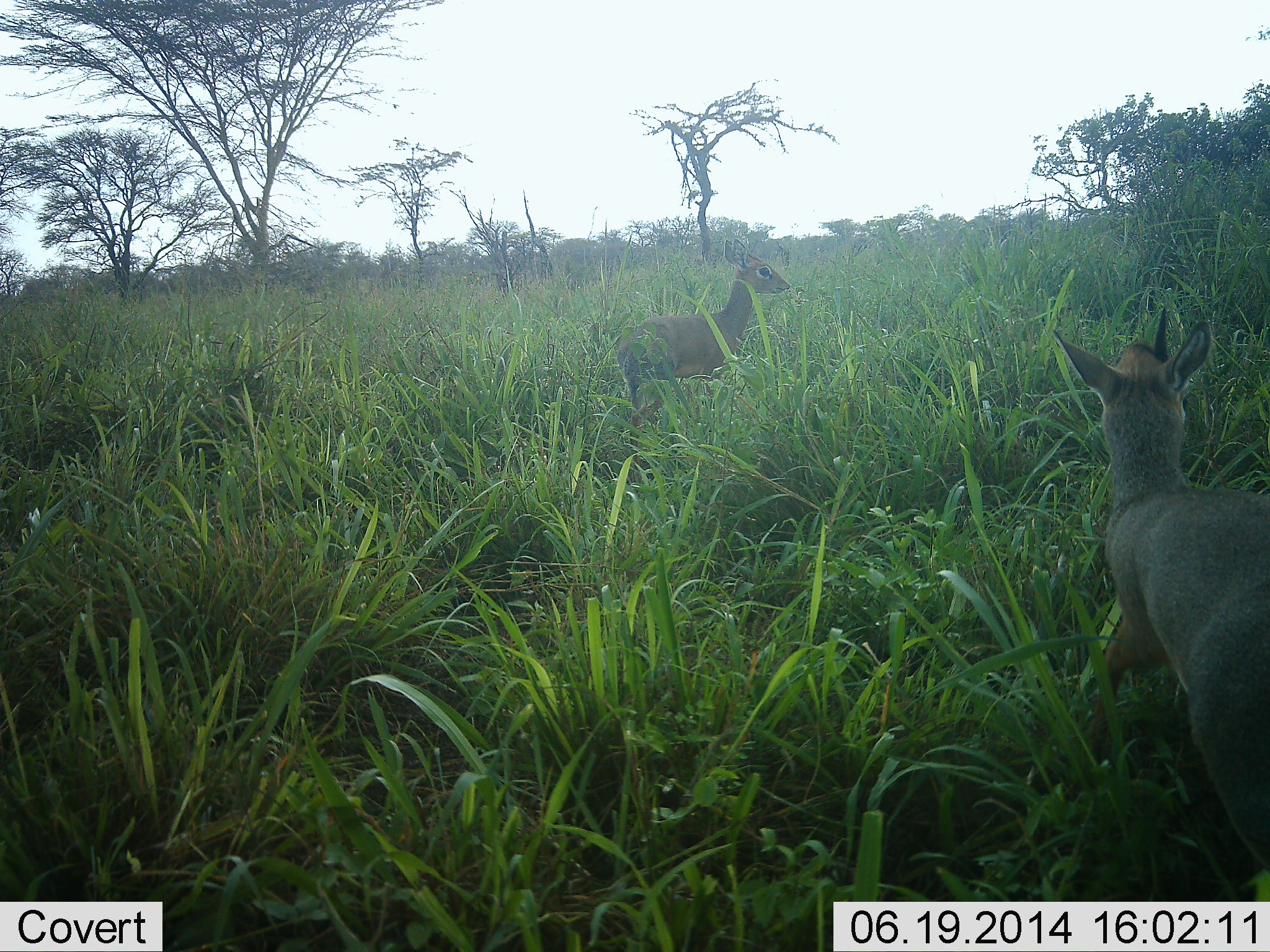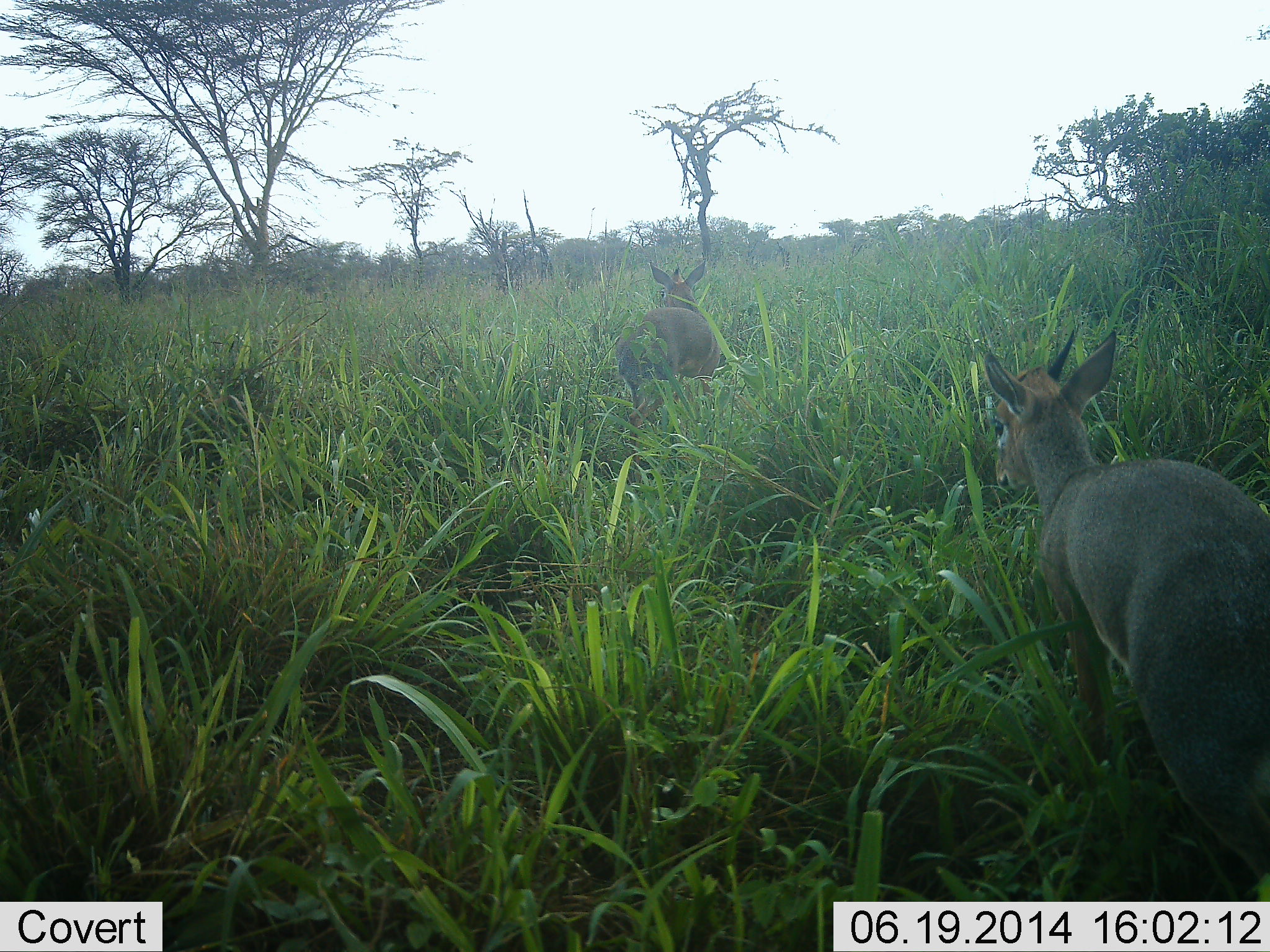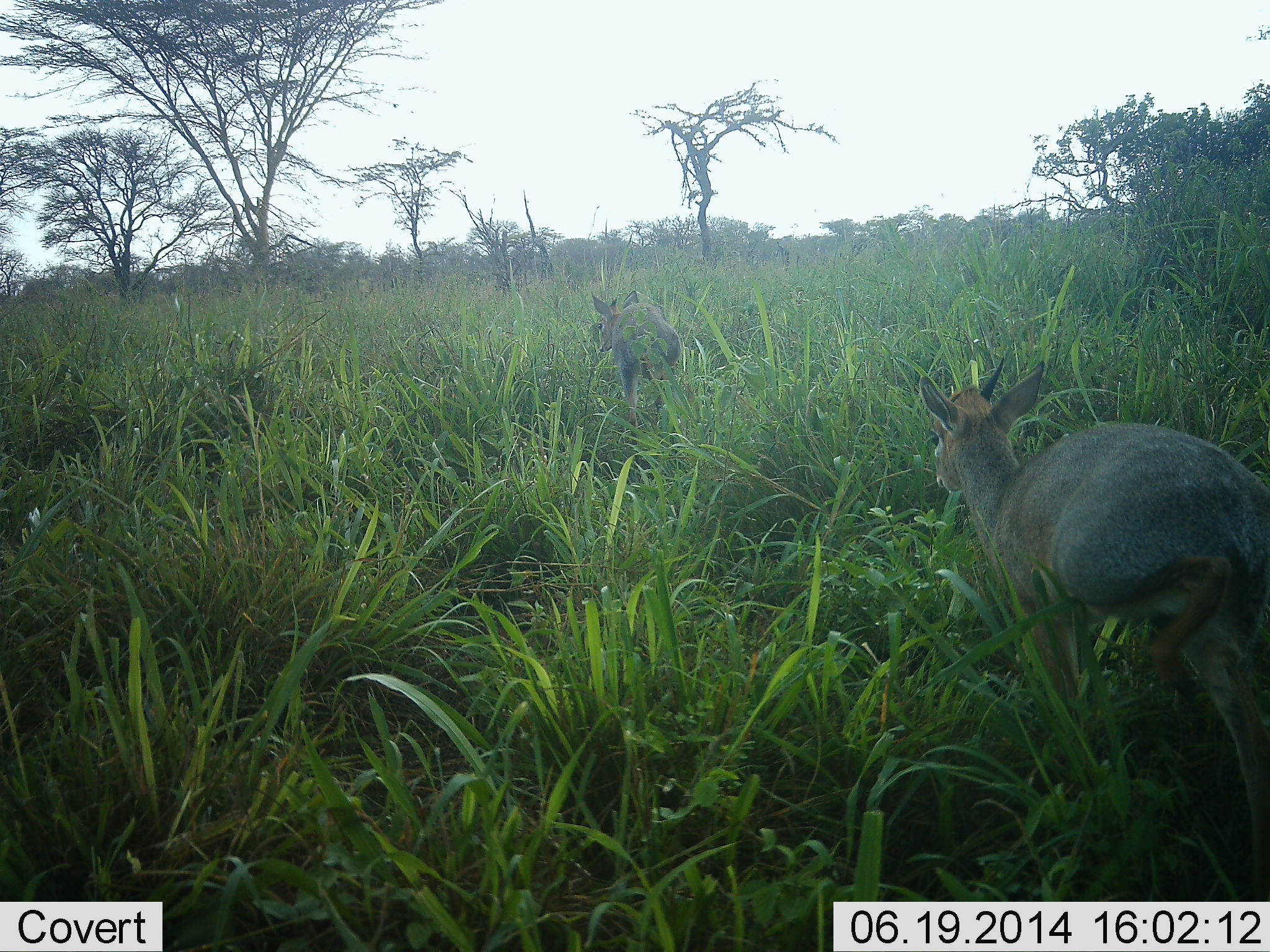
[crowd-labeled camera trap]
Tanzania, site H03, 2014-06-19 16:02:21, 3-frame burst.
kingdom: Animalia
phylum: Chordata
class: Mammalia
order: Artiodactyla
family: Bovidae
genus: Madoqua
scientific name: Madoqua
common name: dikdik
Dikdik (Madoqua), count 2. Behavior (volunteer vote fractions): standing 0%, resting 0%, moving 100%, interacting 0%. Young present (vote fraction): 0%. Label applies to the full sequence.